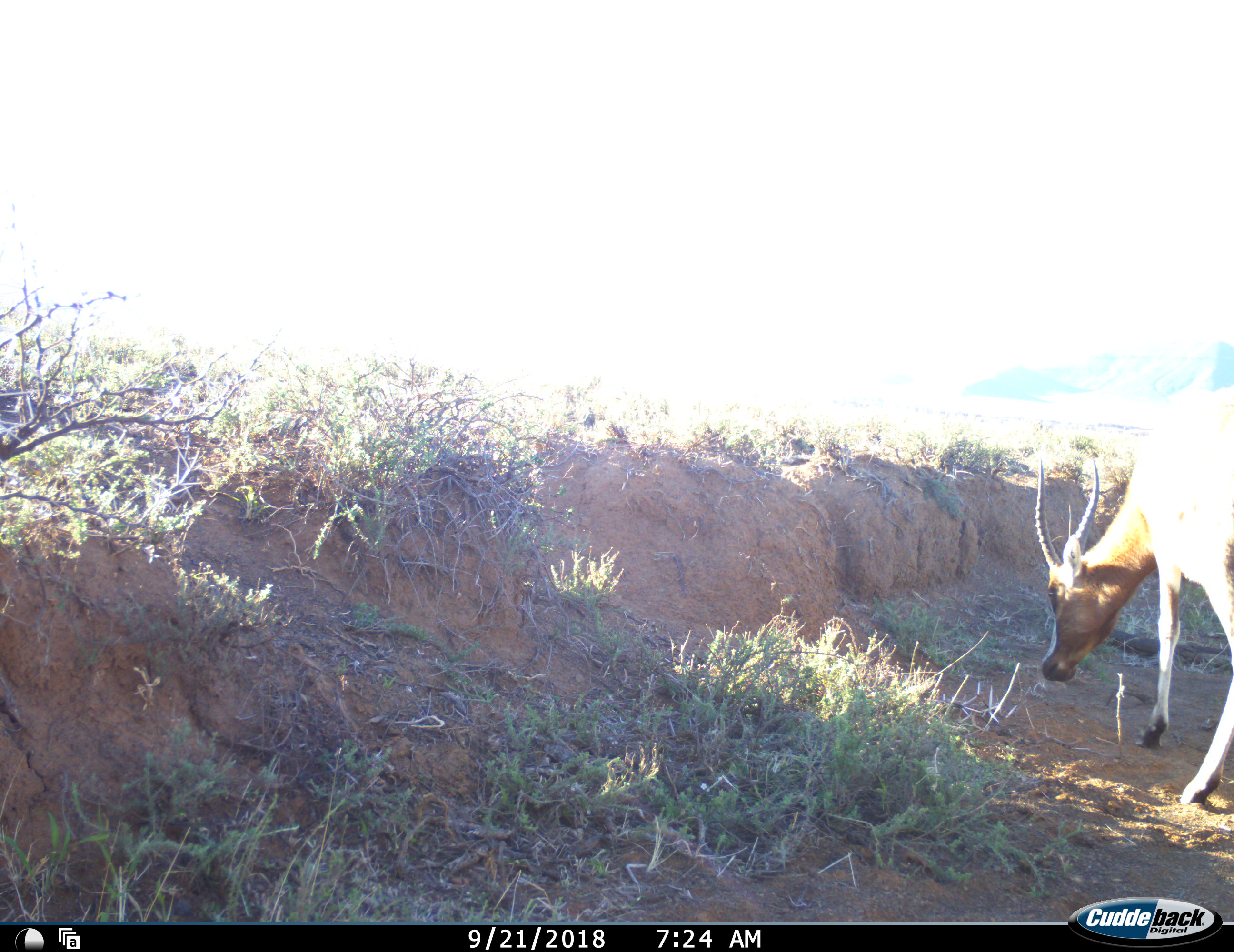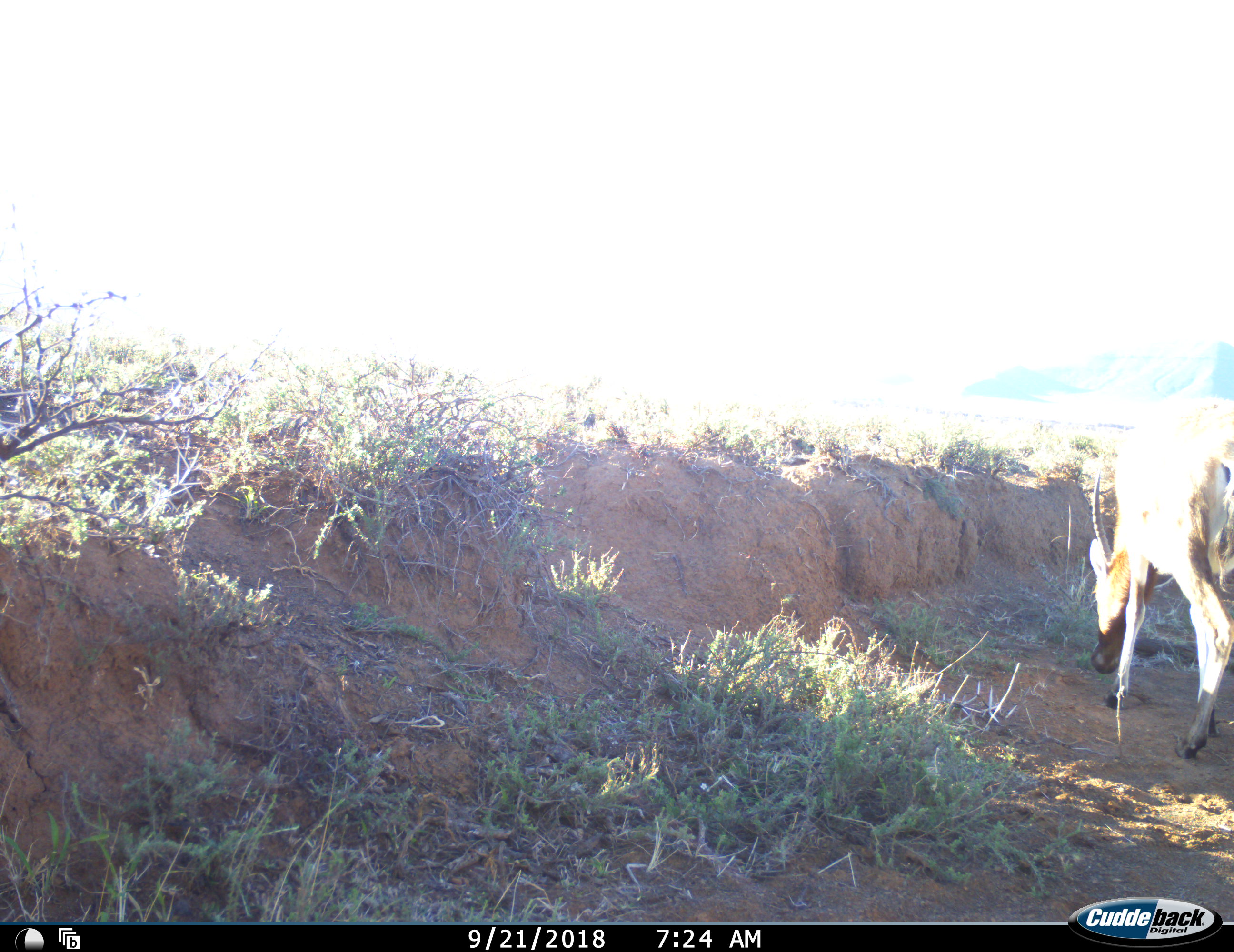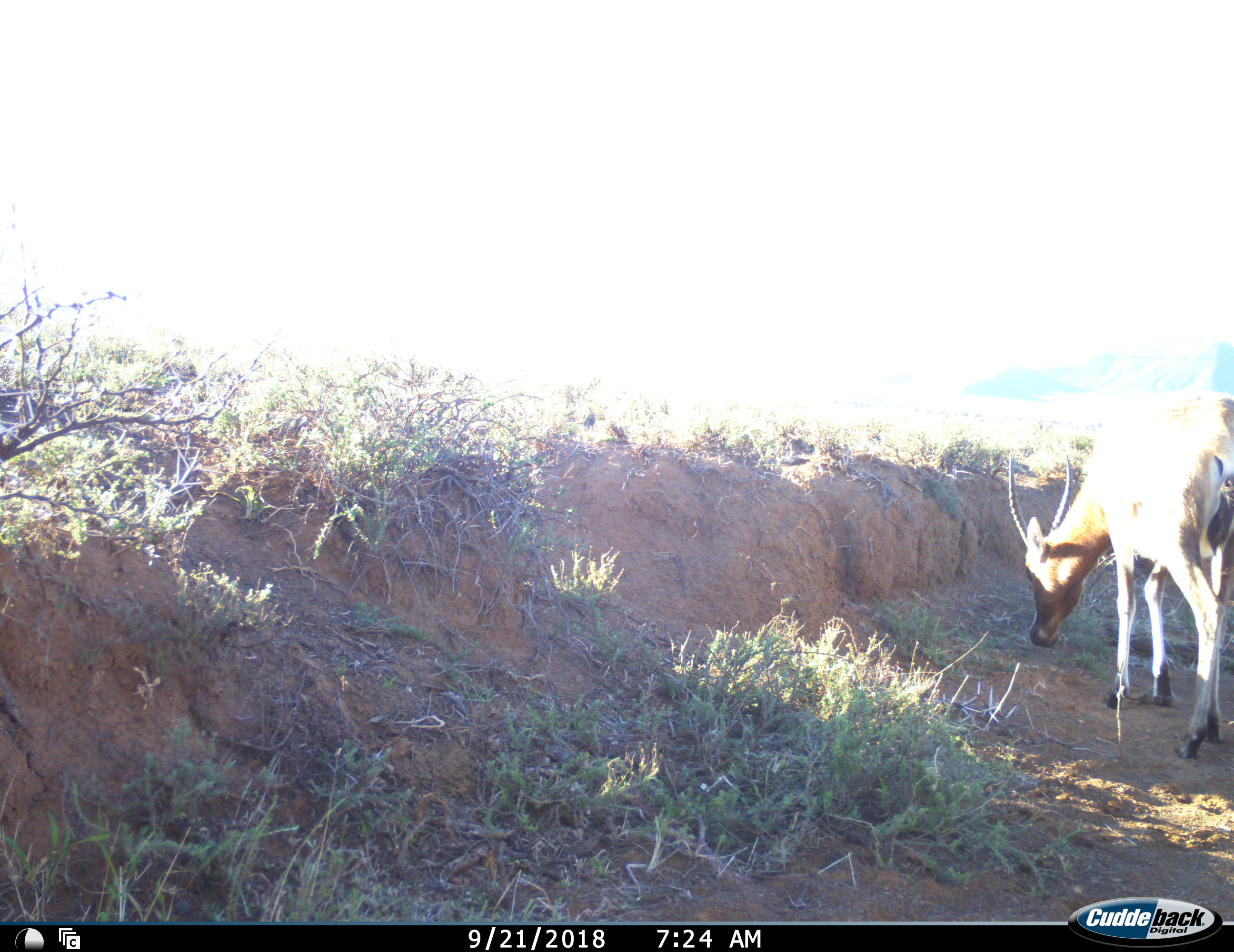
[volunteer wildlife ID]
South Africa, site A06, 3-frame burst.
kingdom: Animalia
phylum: Chordata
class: Mammalia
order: Artiodactyla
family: Bovidae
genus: Damaliscus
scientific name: Damaliscus pygargus phillipsi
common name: blesbok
Blesbok (Damaliscus pygargus phillipsi), count 1. Behavior (volunteer vote fractions): standing 14%, resting 0%, moving 71%, interacting 0%. Young present (vote fraction): 0%. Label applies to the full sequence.